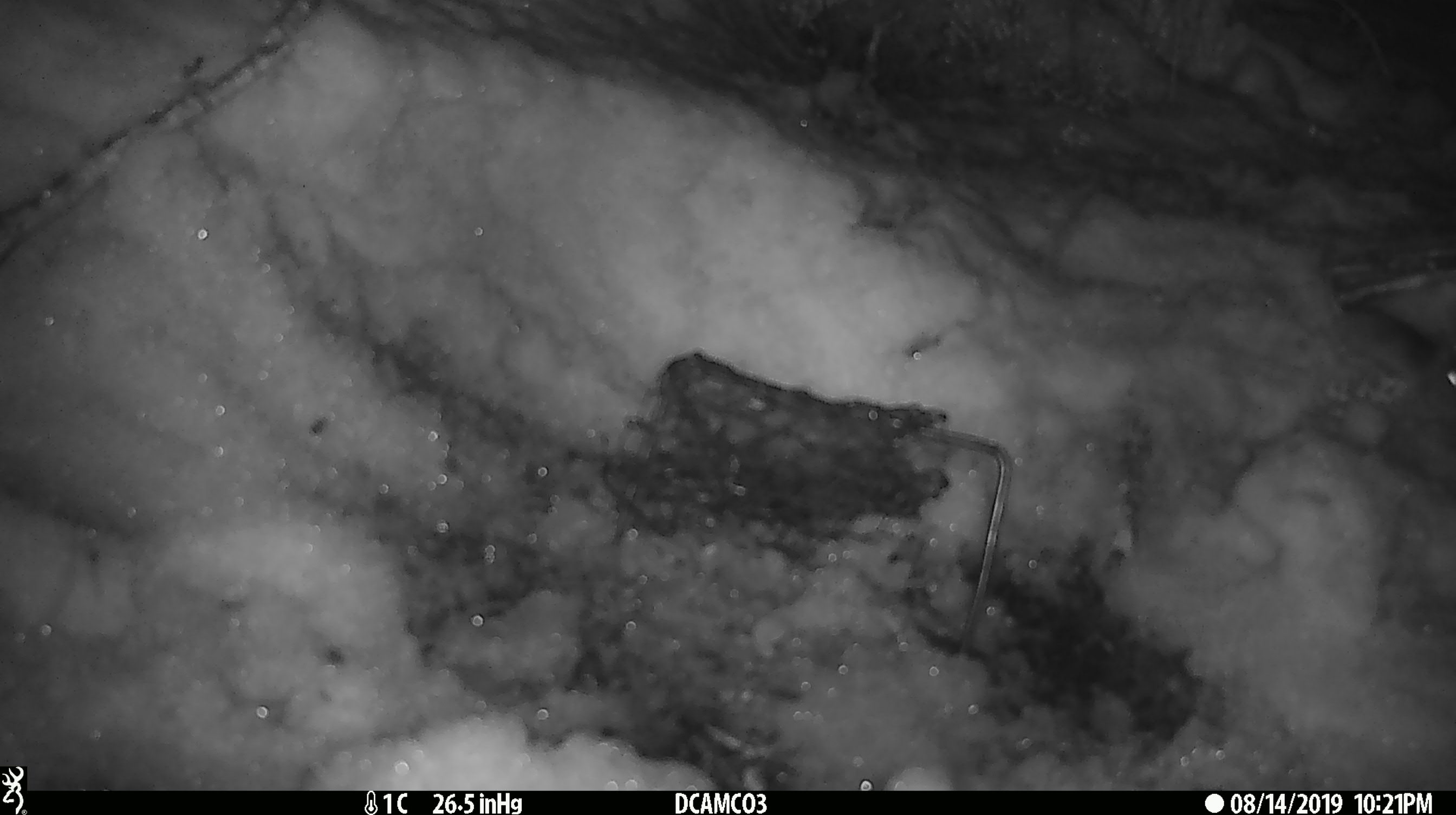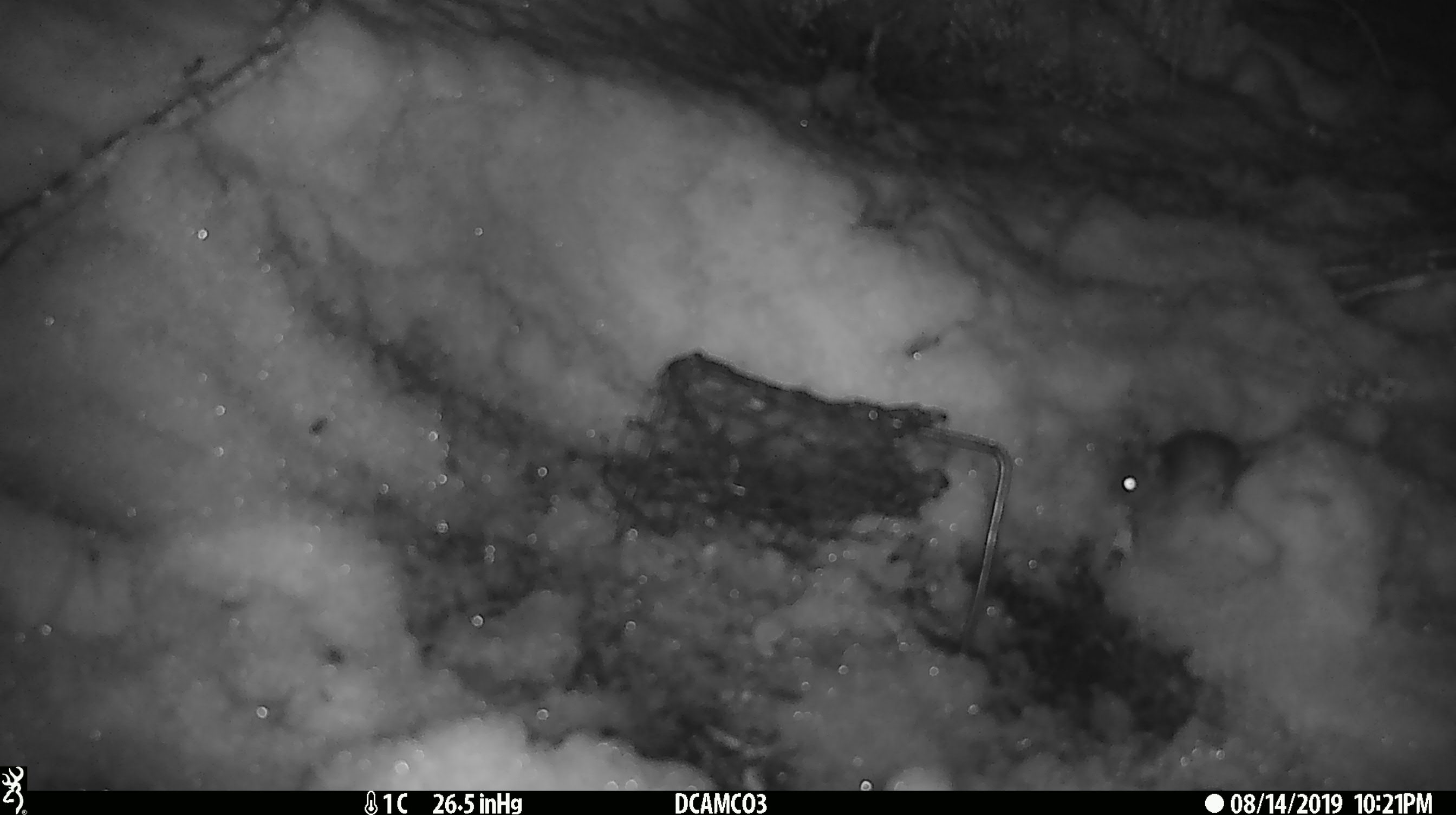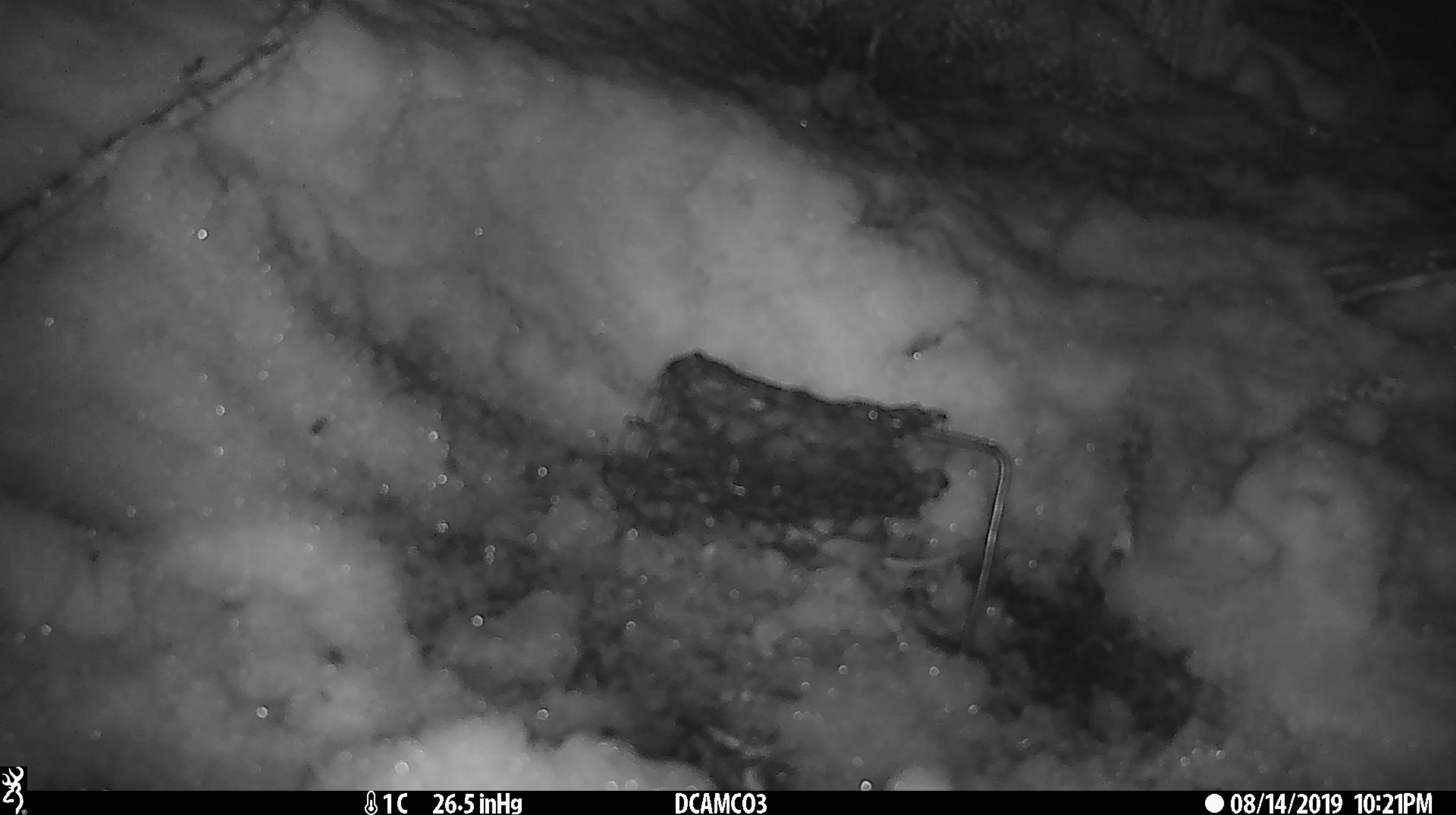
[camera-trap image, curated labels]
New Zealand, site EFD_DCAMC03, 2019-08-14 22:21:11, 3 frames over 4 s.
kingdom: Animalia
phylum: Chordata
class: Mammalia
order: Rodentia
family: Muridae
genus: Mus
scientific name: Mus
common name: mouse